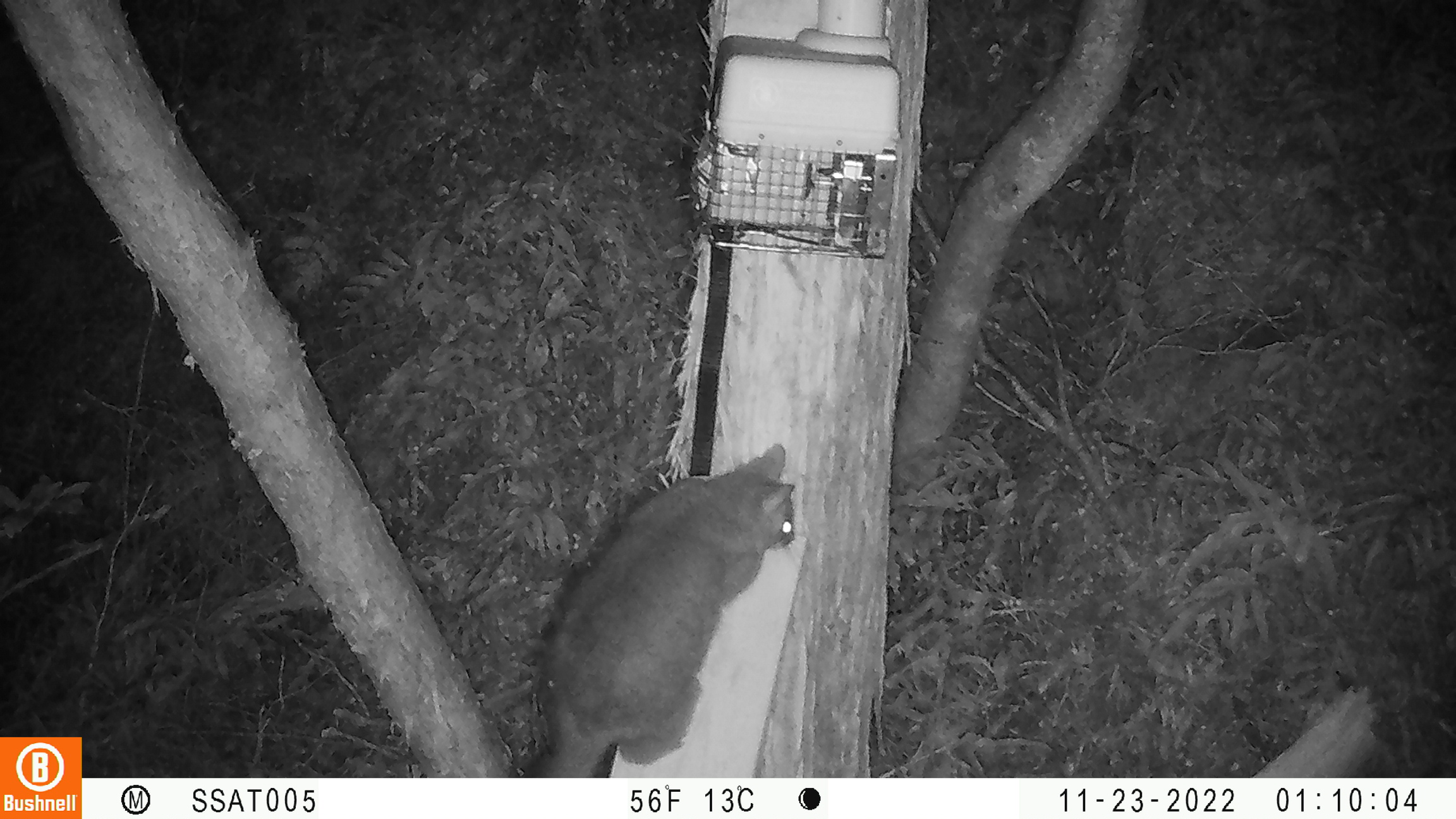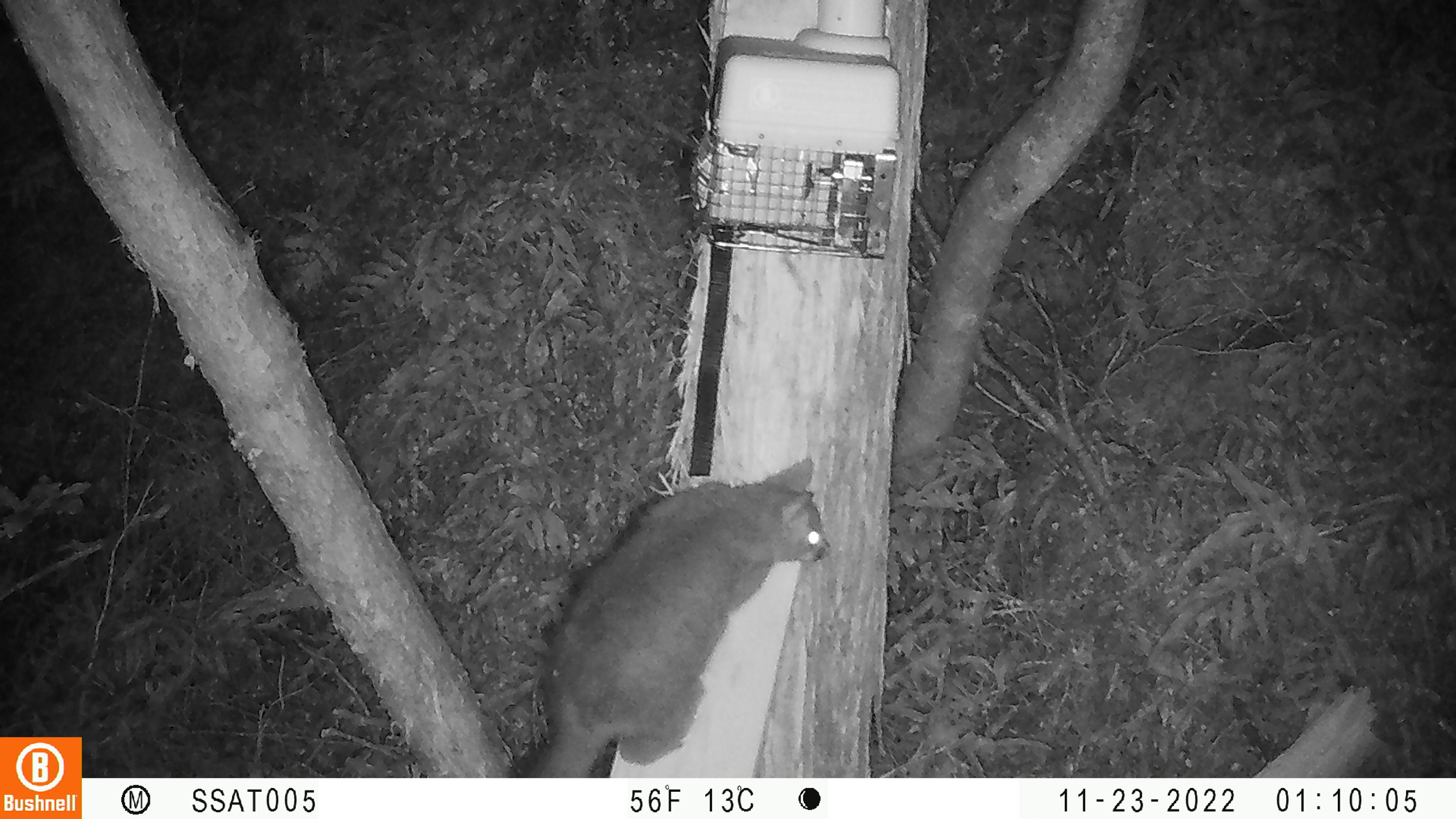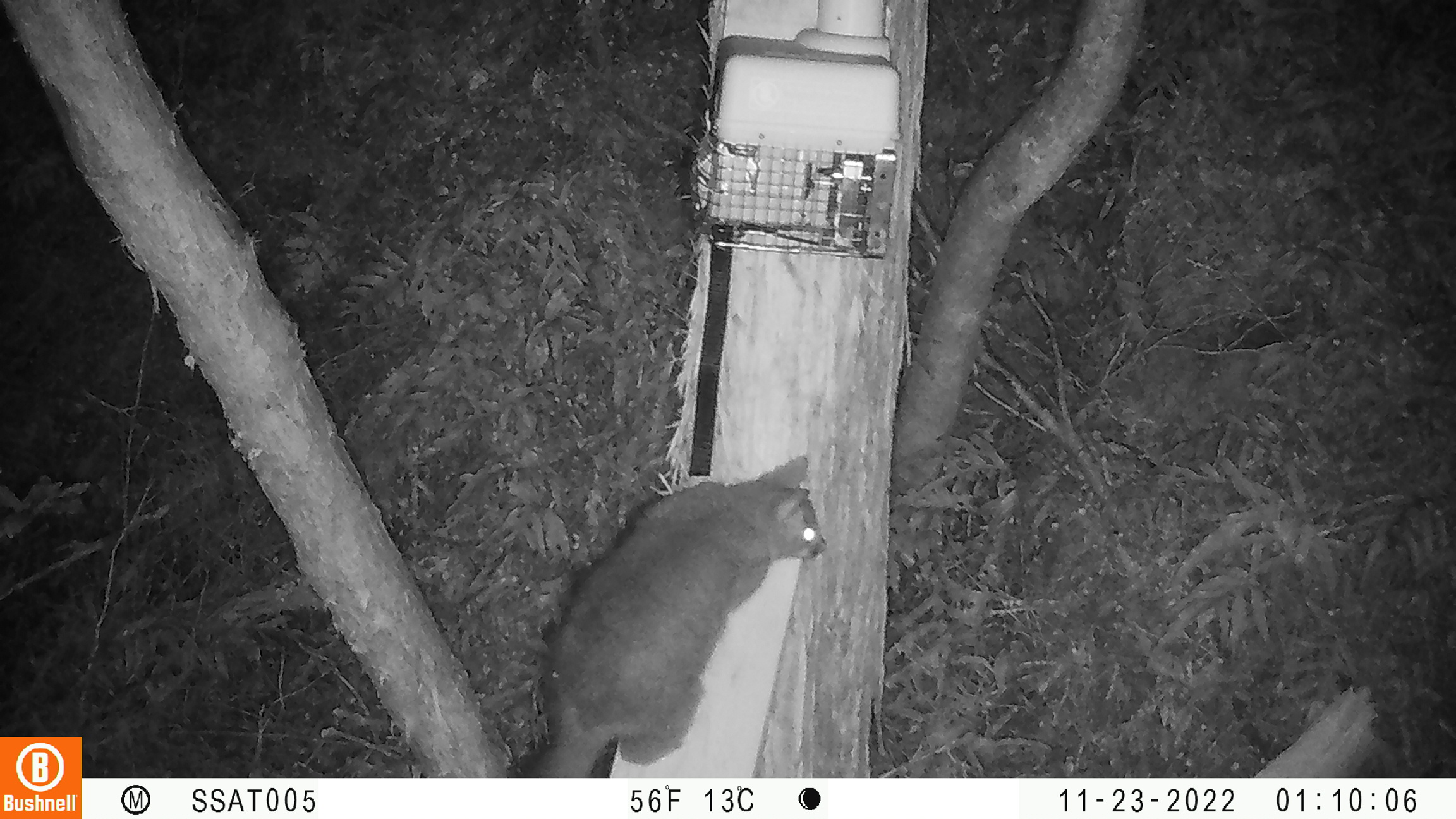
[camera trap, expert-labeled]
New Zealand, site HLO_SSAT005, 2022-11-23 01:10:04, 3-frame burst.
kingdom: Animalia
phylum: Chordata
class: Mammalia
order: Diprotodontia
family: Phalangeridae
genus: Trichosurus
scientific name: Trichosurus vulpecula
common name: common brushtail possum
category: possum